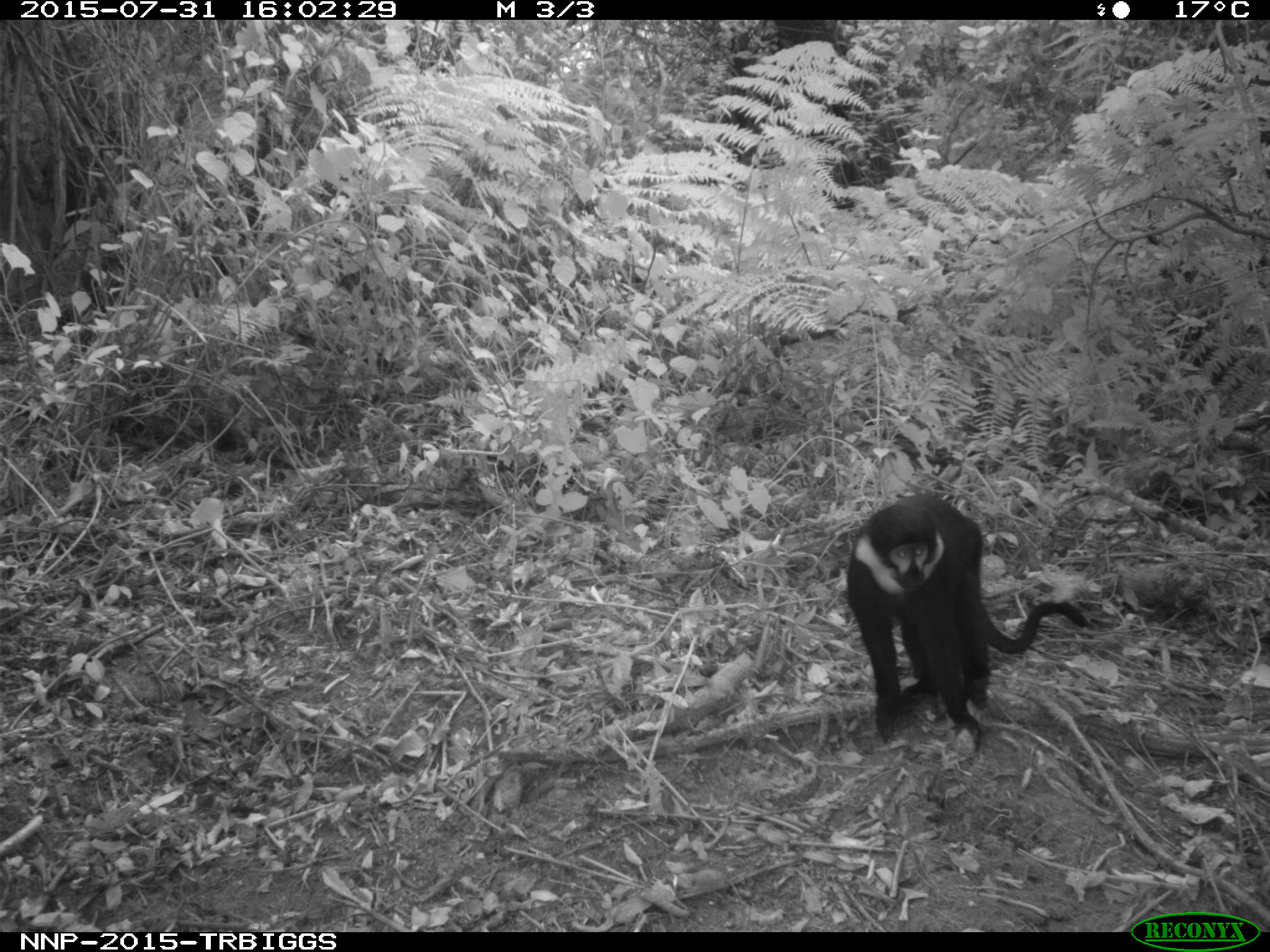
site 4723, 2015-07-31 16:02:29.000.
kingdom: Animalia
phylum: Chordata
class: Mammalia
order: Primates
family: Cercopithecidae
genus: Allochrocebus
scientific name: Allochrocebus lhoesti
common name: l'hoest's monkey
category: cercopithecus lhoesti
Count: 1.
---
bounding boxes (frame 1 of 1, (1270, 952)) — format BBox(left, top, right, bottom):
cercopithecus lhoesti: BBox(846, 493, 1089, 751)